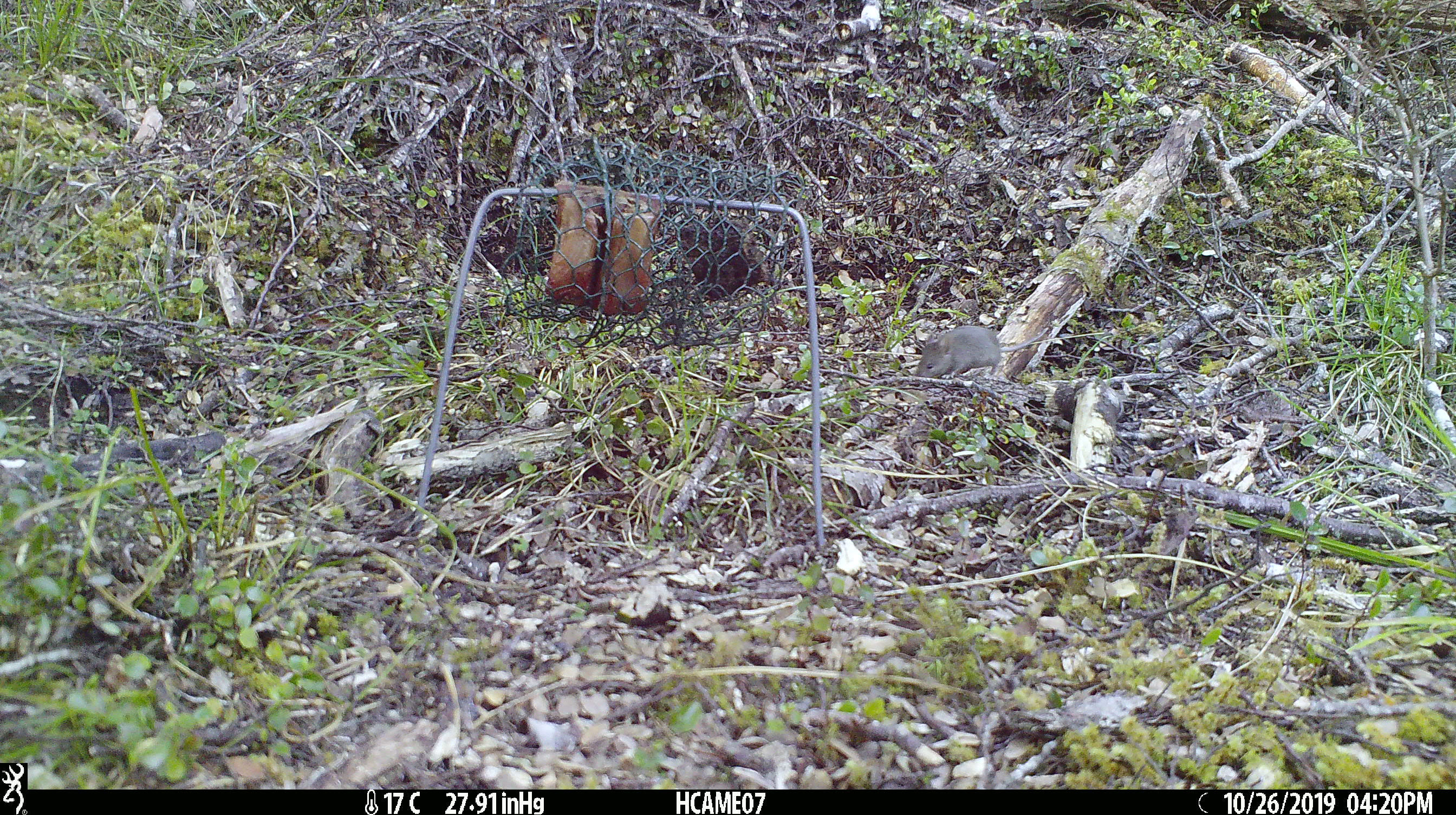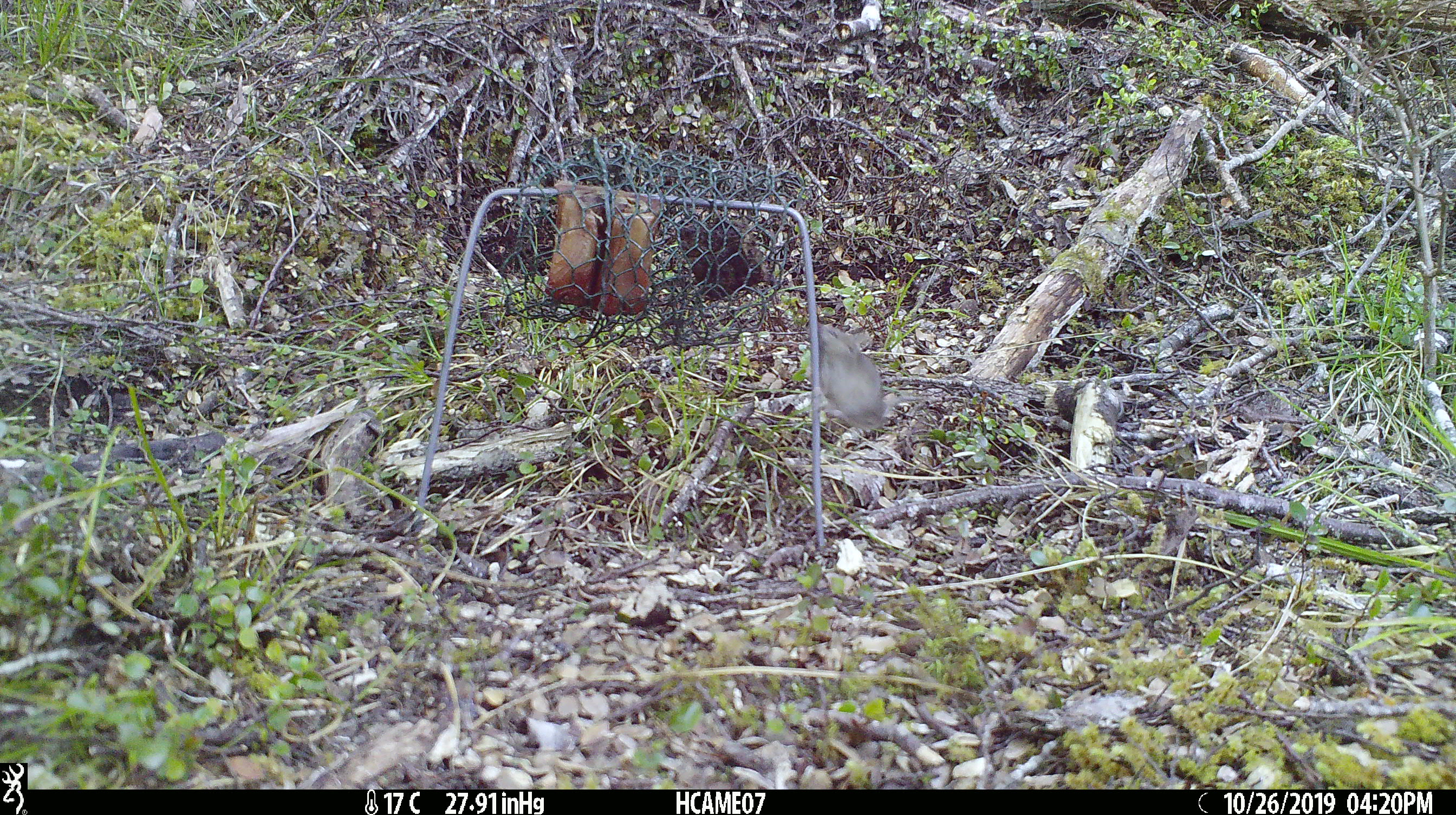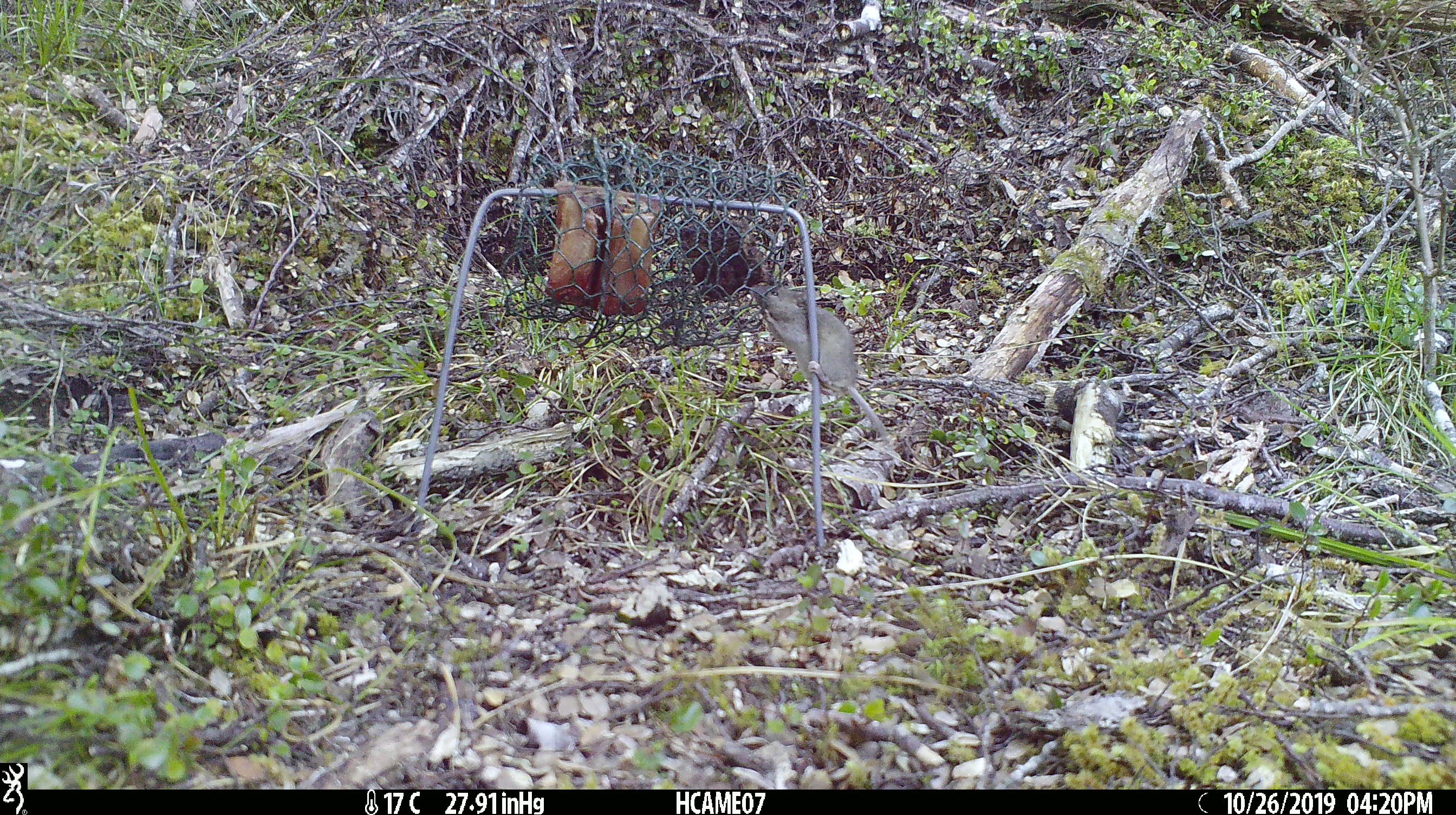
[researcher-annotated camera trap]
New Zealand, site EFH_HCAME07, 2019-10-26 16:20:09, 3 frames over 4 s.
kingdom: Animalia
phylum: Chordata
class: Mammalia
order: Rodentia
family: Muridae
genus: Mus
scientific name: Mus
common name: mouse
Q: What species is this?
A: Mouse (Mus).